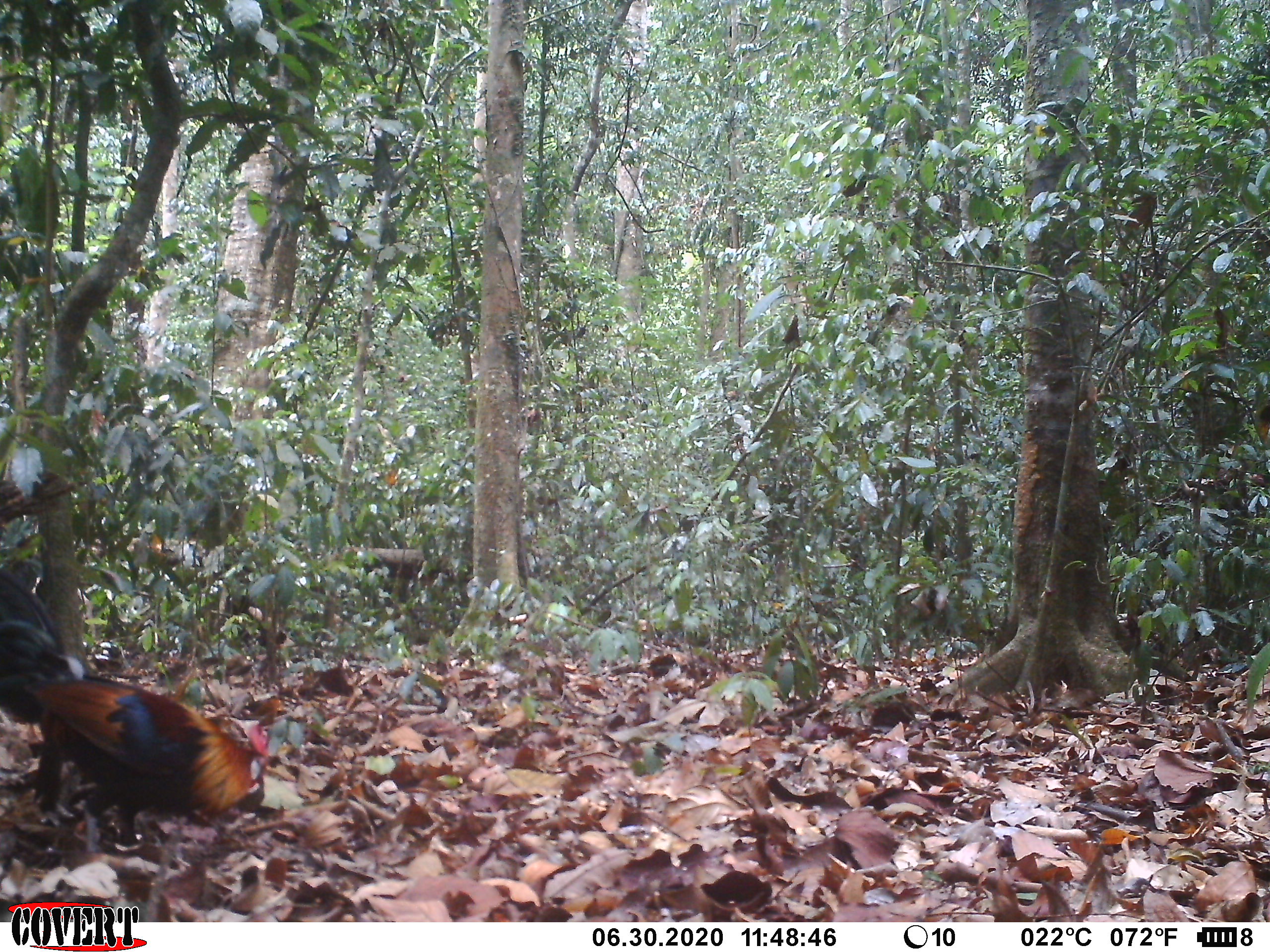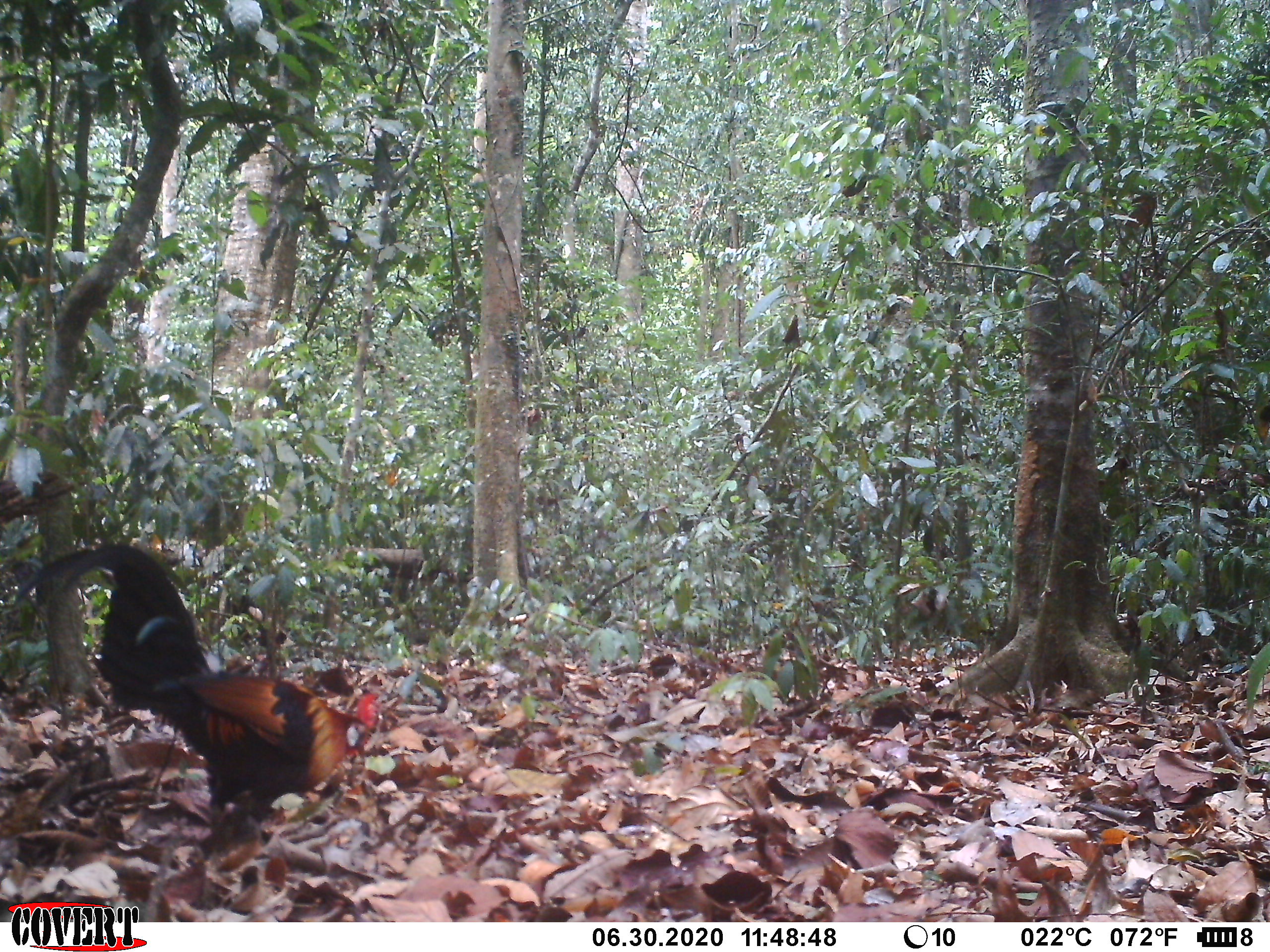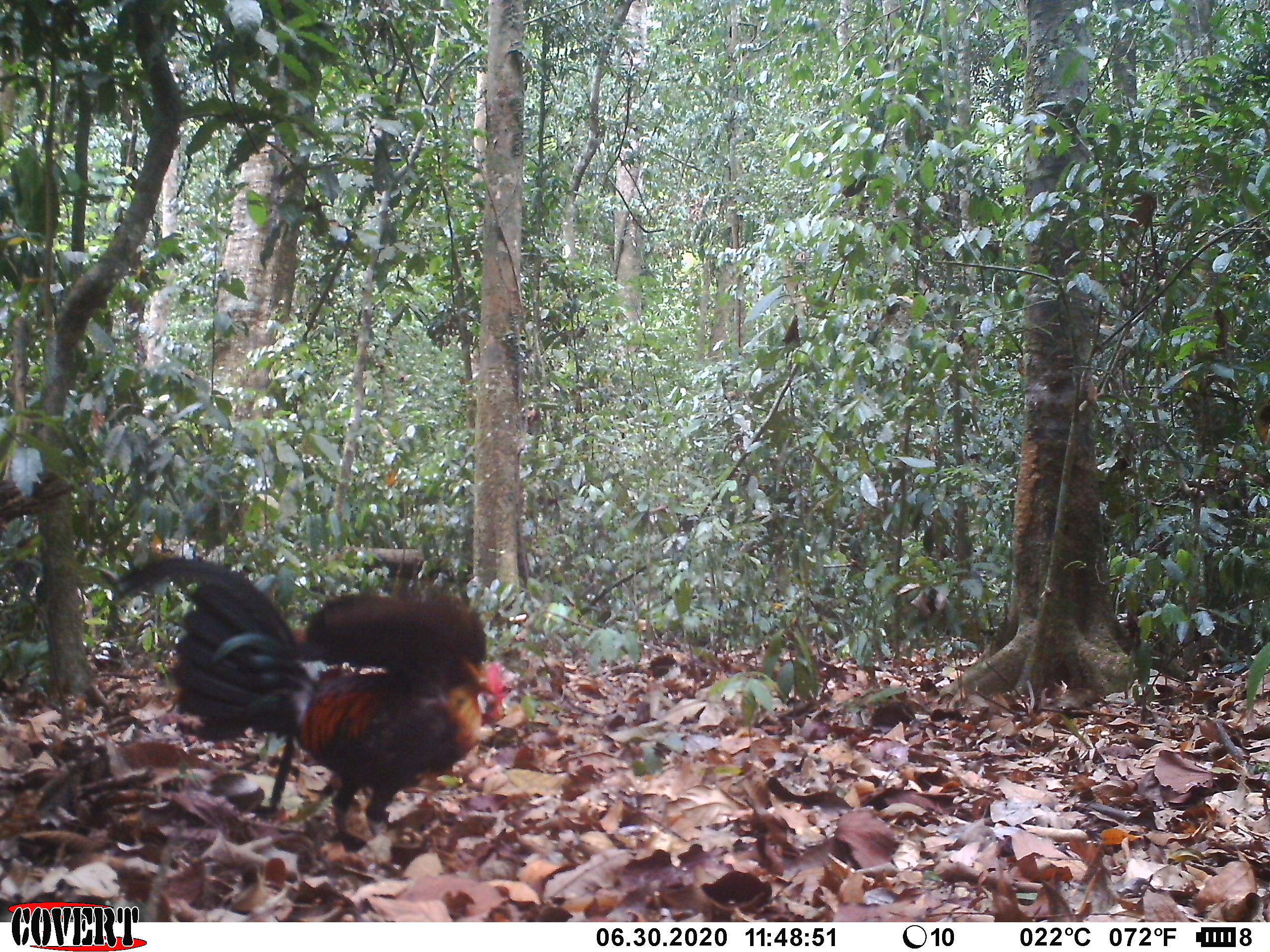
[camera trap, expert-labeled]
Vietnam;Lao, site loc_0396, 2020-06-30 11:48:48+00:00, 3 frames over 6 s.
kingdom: Animalia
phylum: Chordata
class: Aves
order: Galliformes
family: Phasianidae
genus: Gallus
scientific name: Gallus gallus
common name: red junglefowl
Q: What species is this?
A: Red junglefowl (Gallus gallus).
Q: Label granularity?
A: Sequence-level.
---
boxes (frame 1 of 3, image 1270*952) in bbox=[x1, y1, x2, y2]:
red junglefowl: bbox=[0, 570, 276, 851]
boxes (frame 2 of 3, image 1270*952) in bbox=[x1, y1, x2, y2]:
red junglefowl: bbox=[12, 539, 380, 824]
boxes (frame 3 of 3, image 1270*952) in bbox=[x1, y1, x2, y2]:
red junglefowl: bbox=[112, 556, 511, 848]; bbox=[292, 577, 486, 692]